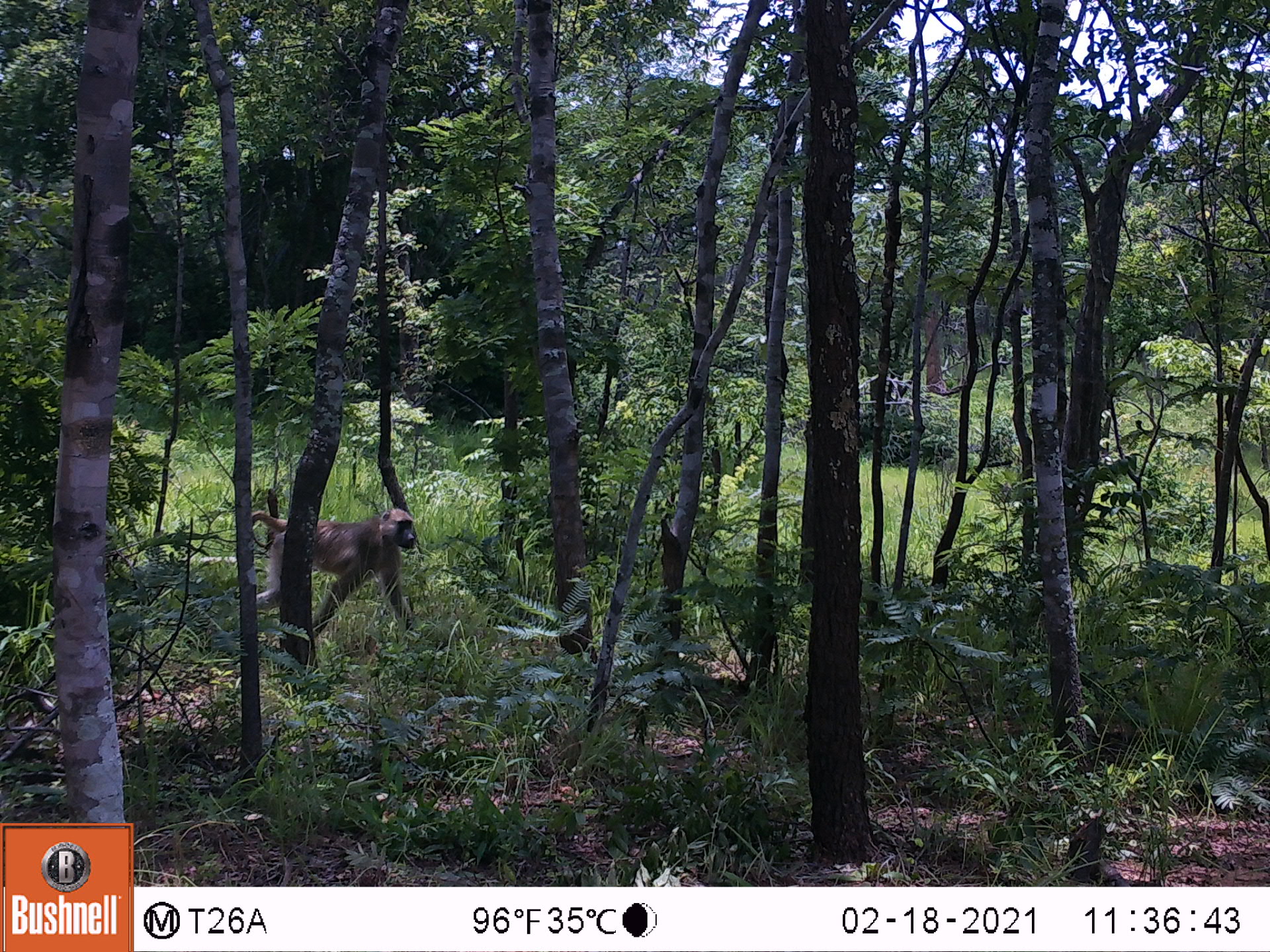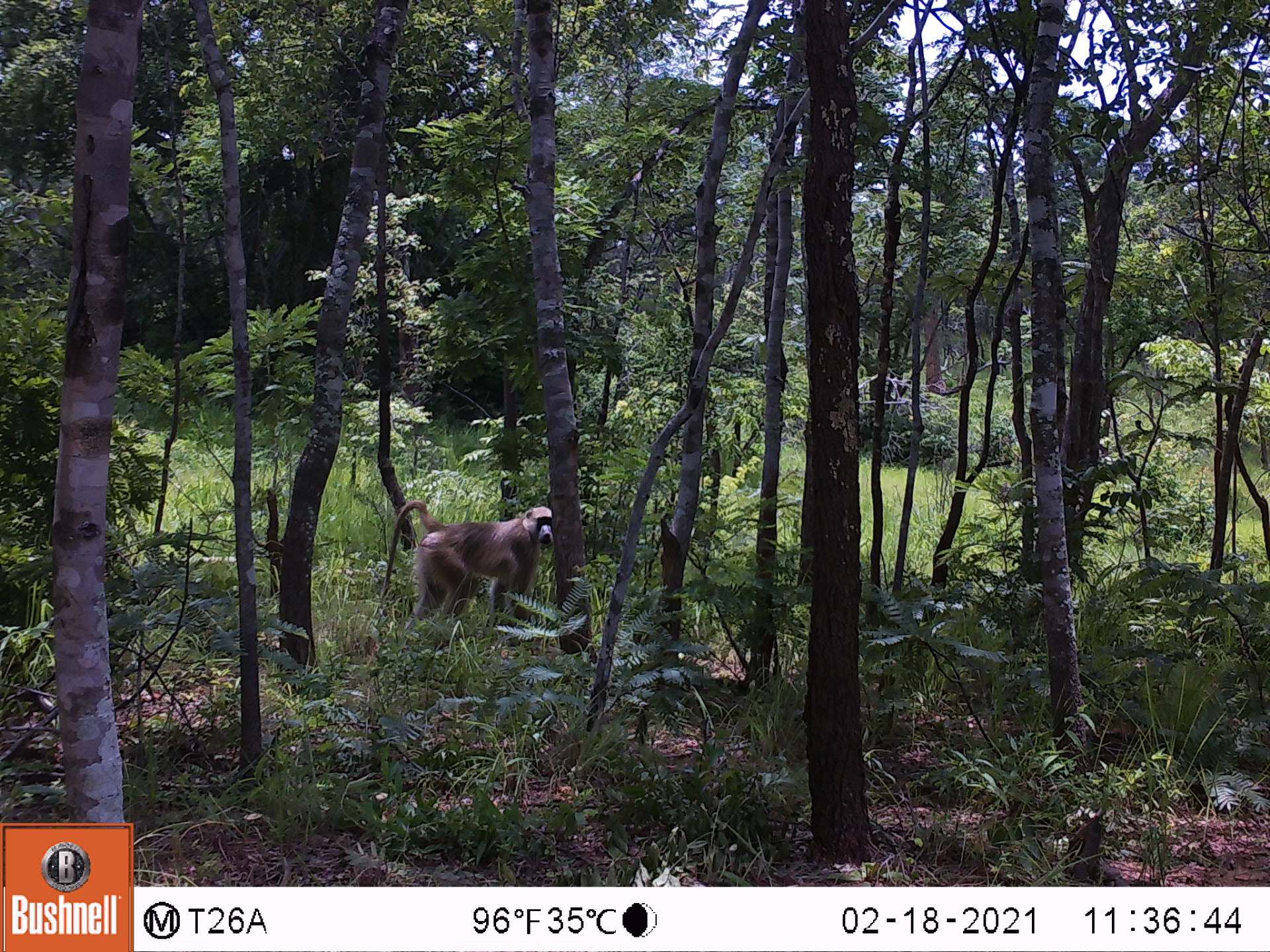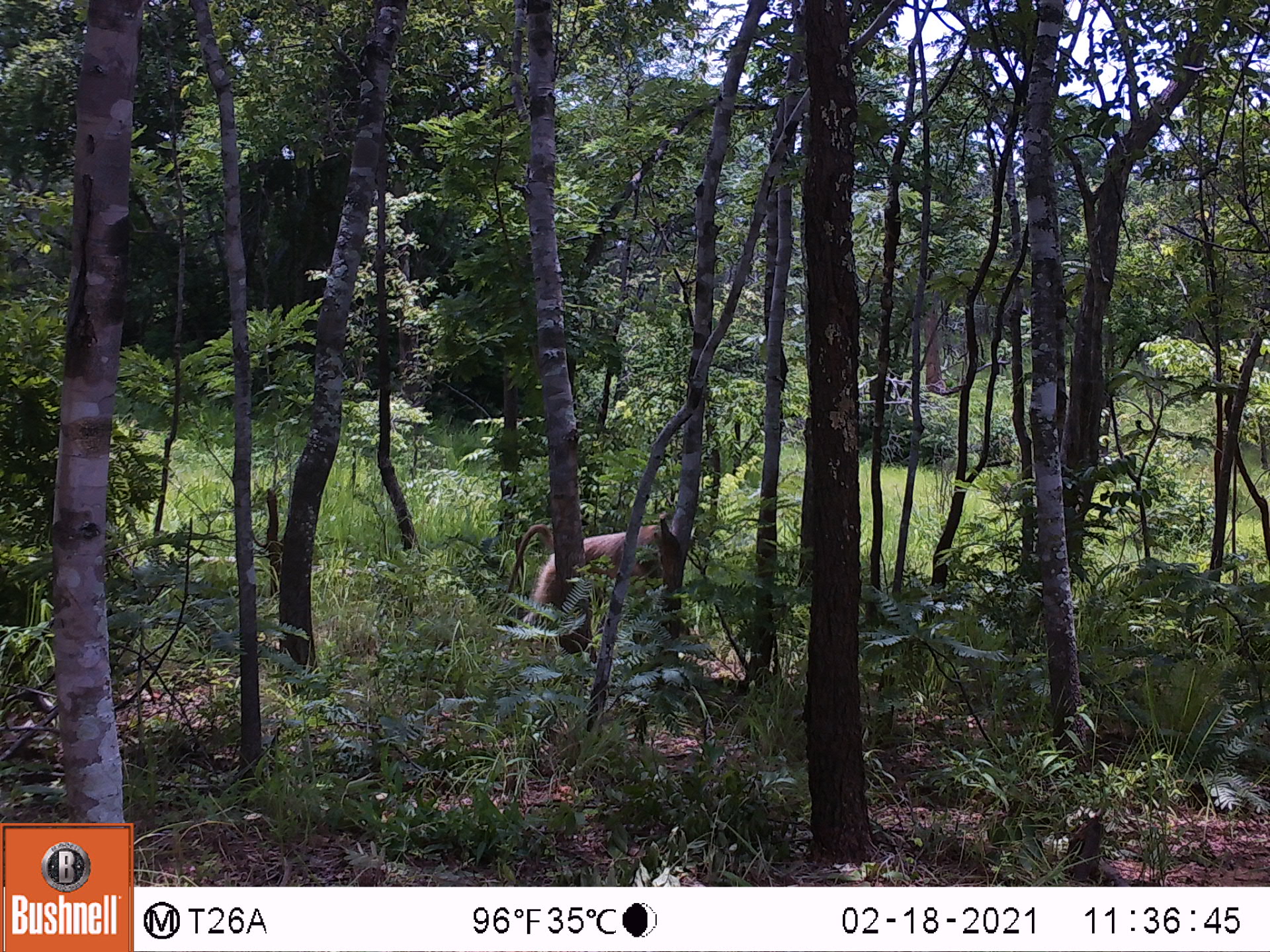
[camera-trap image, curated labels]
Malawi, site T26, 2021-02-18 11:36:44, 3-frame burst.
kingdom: Animalia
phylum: Chordata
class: Mammalia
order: Primates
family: Cercopithecidae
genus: Papio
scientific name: Papio cynocephalus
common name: yellow baboon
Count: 1.